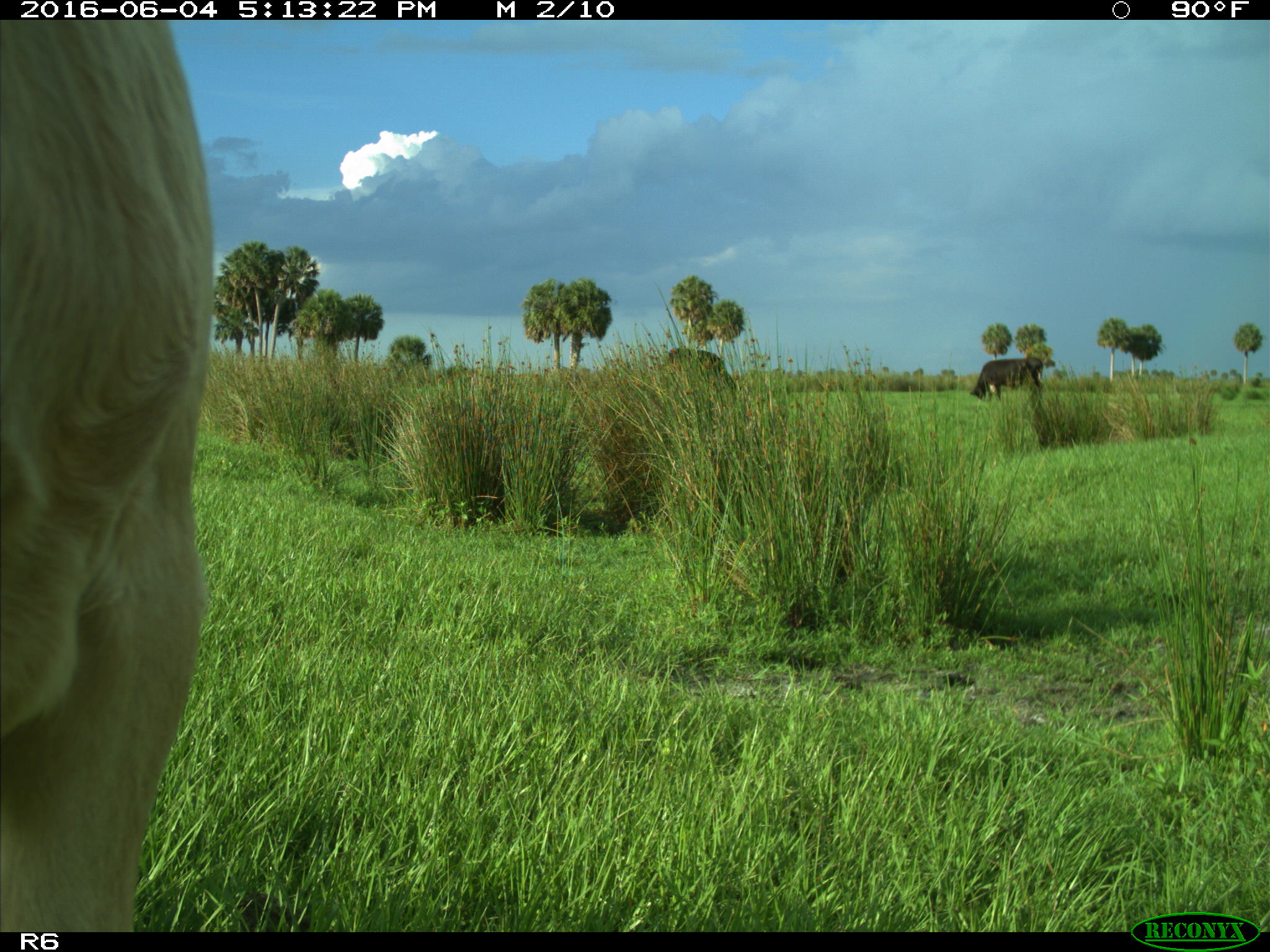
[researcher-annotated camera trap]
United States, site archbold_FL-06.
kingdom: Animalia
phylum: Chordata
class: Mammalia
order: Artiodactyla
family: Bovidae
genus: Bos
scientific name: Bos taurus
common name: domestic cow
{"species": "Bos taurus (domestic cow)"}